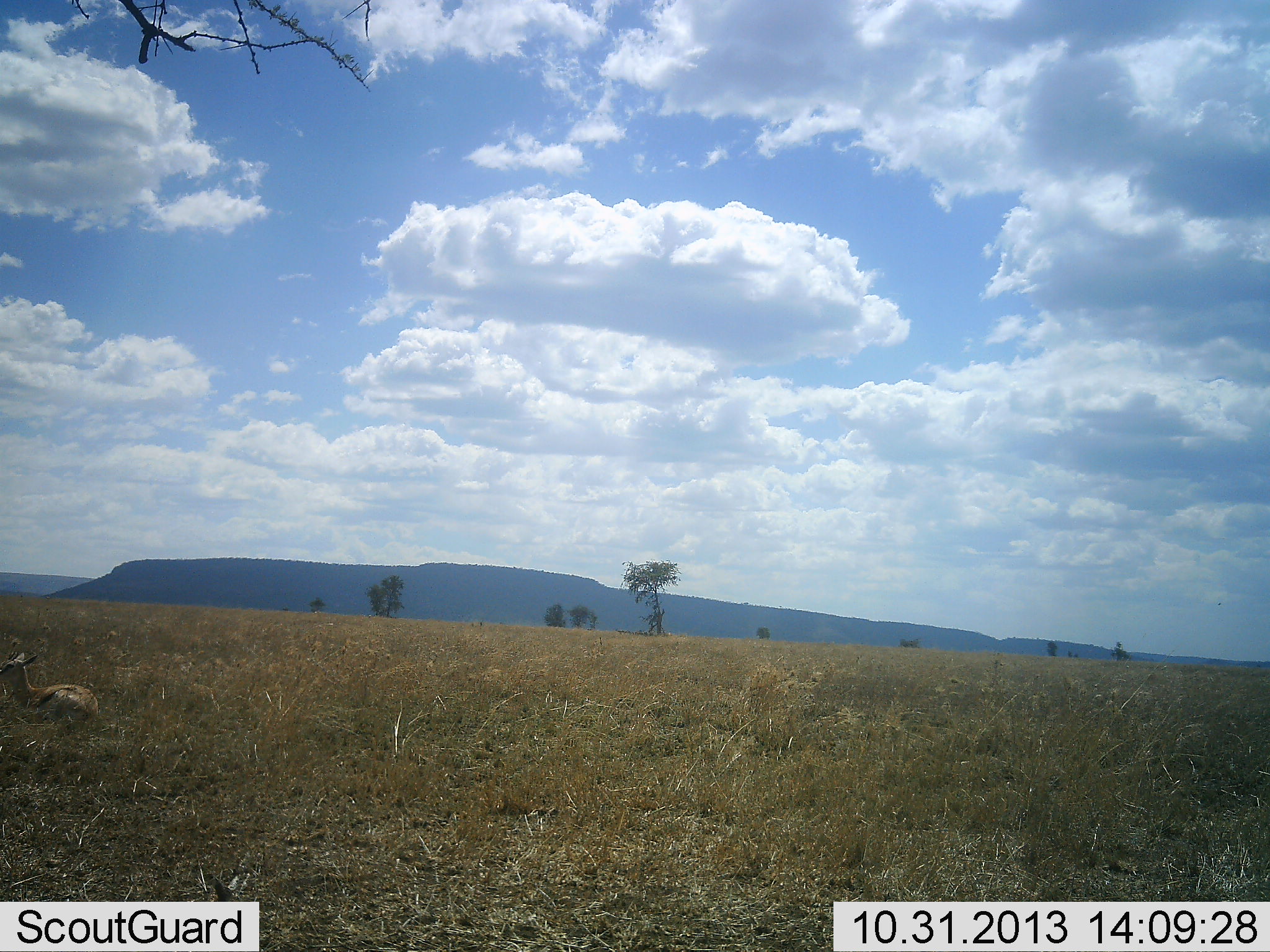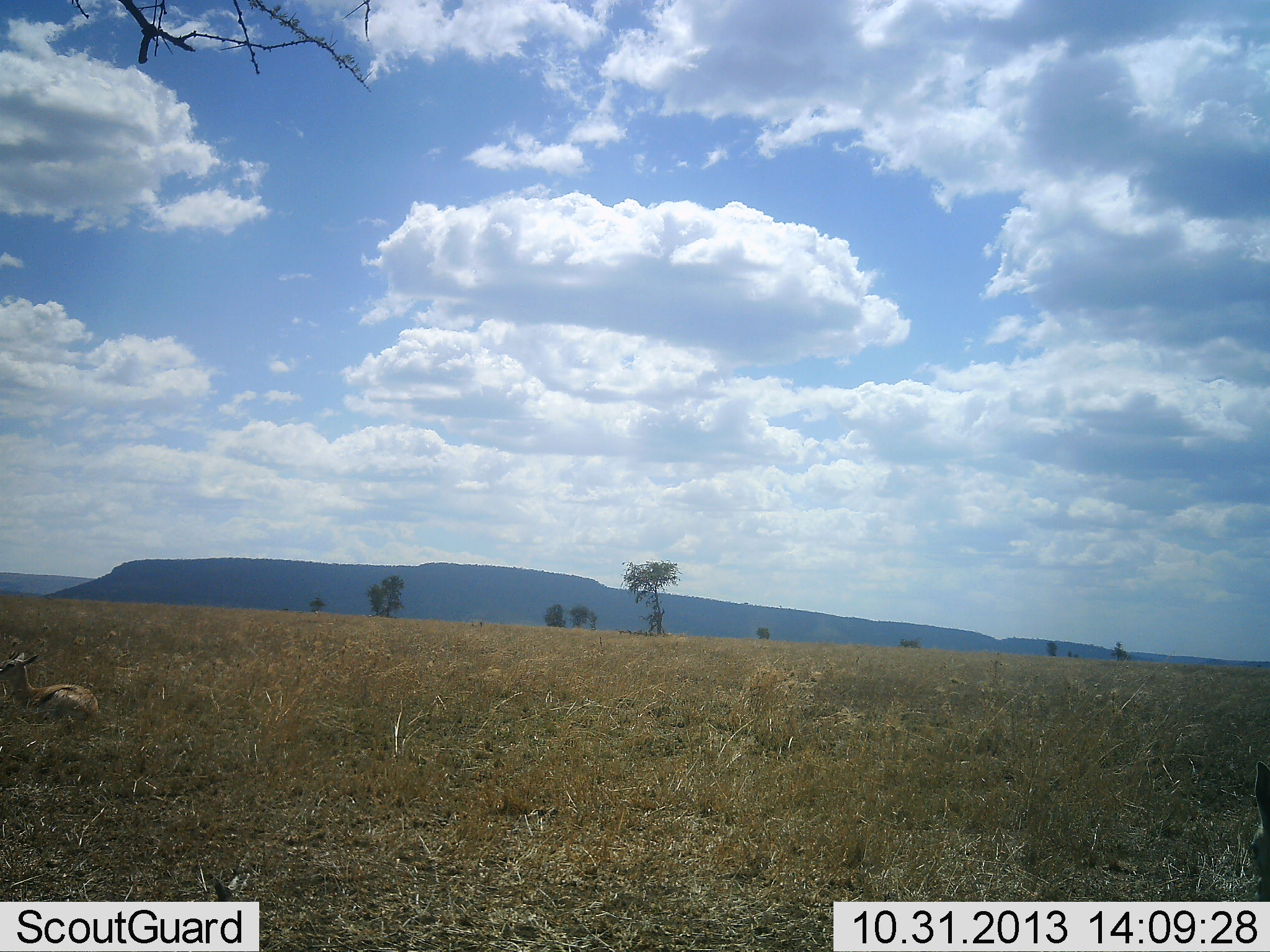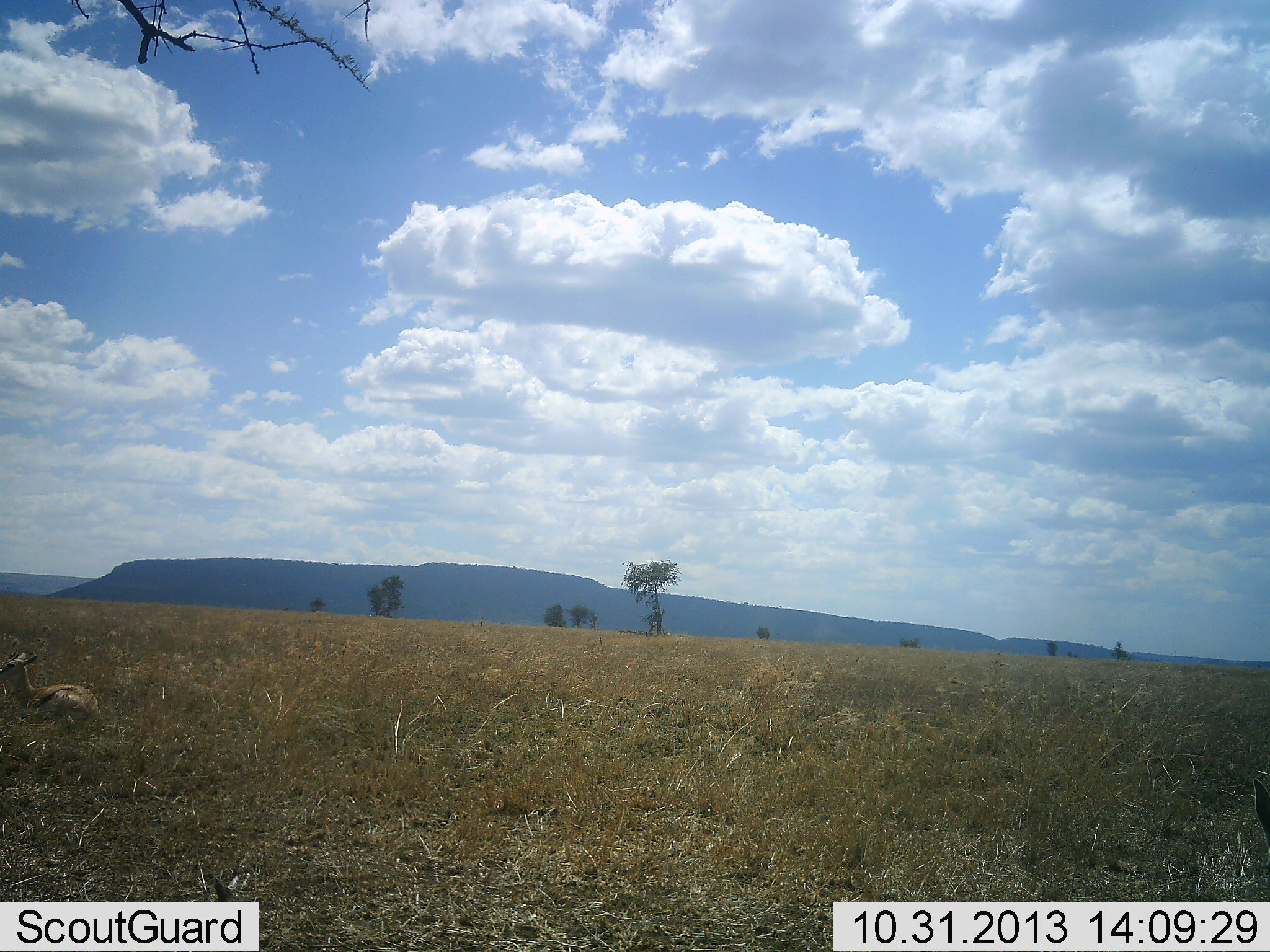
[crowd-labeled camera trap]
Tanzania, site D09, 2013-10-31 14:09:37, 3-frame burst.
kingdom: Animalia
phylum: Chordata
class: Mammalia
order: Artiodactyla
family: Bovidae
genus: Eudorcas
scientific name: Eudorcas thomsonii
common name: thomson's gazelle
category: gazellethomsons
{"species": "gazellethomsons (thomson's gazelle) (Eudorcas thomsonii)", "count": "1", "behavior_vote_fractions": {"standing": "10%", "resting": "90%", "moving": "10%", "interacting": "0%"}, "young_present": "10%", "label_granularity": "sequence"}